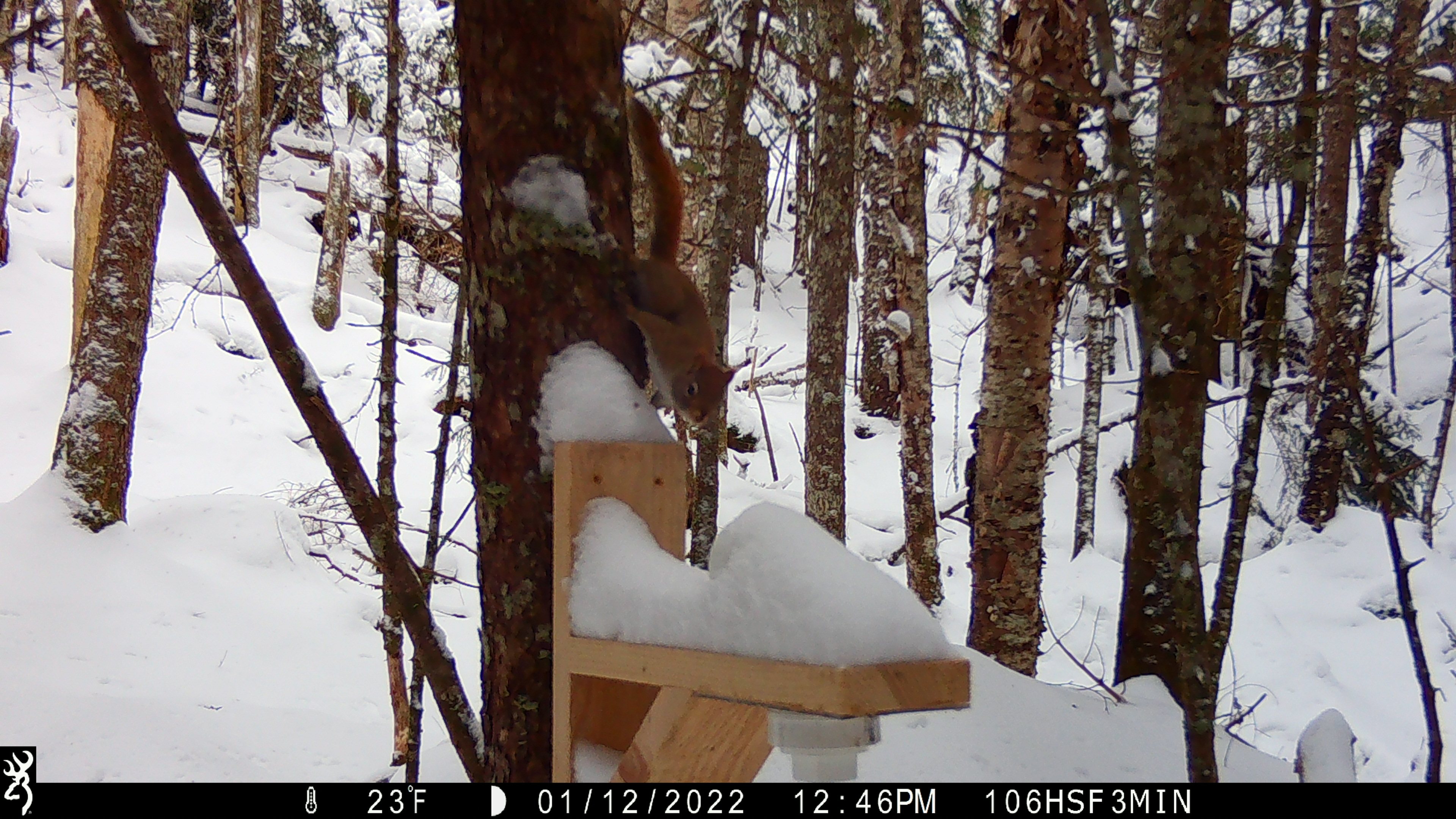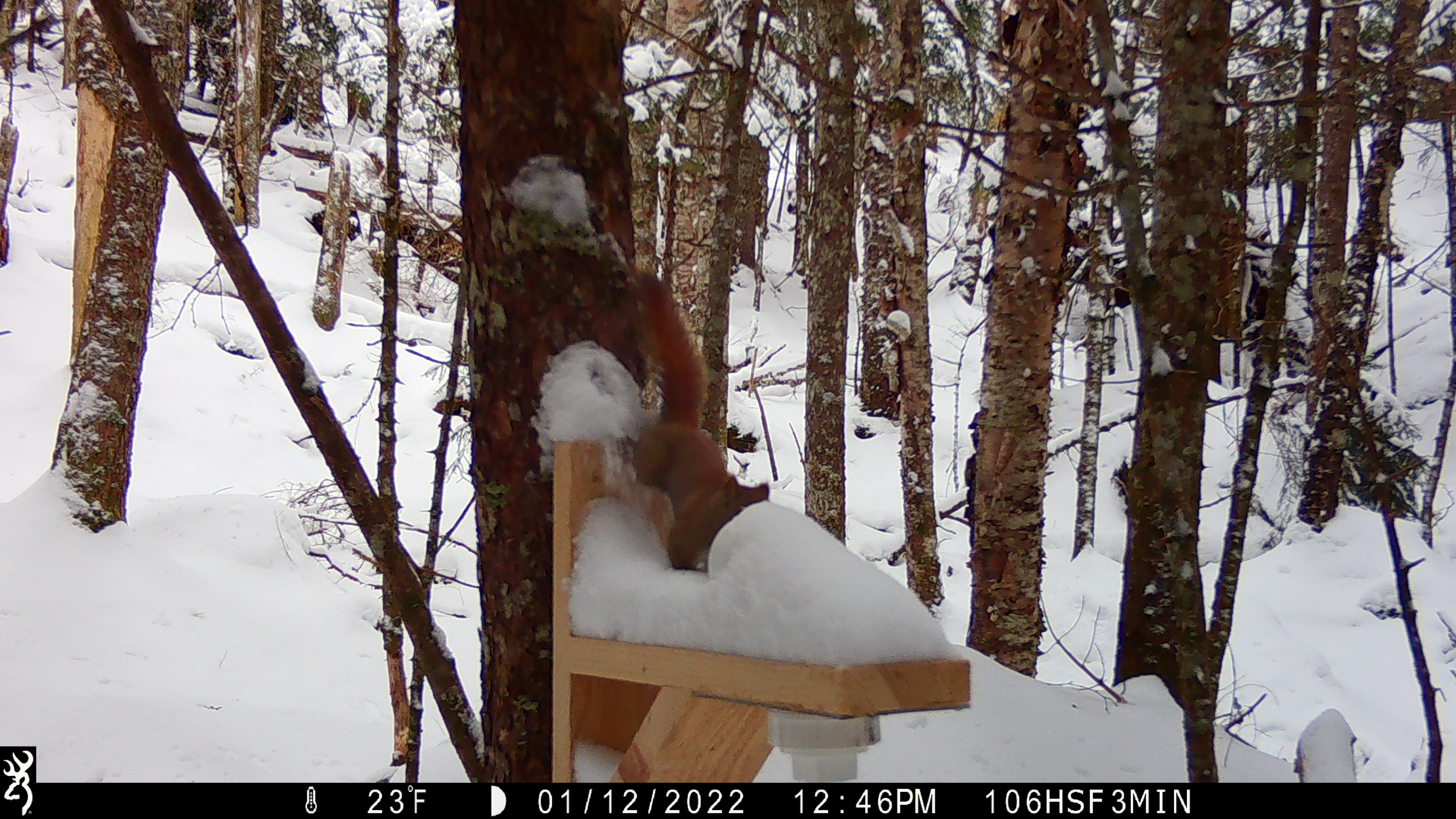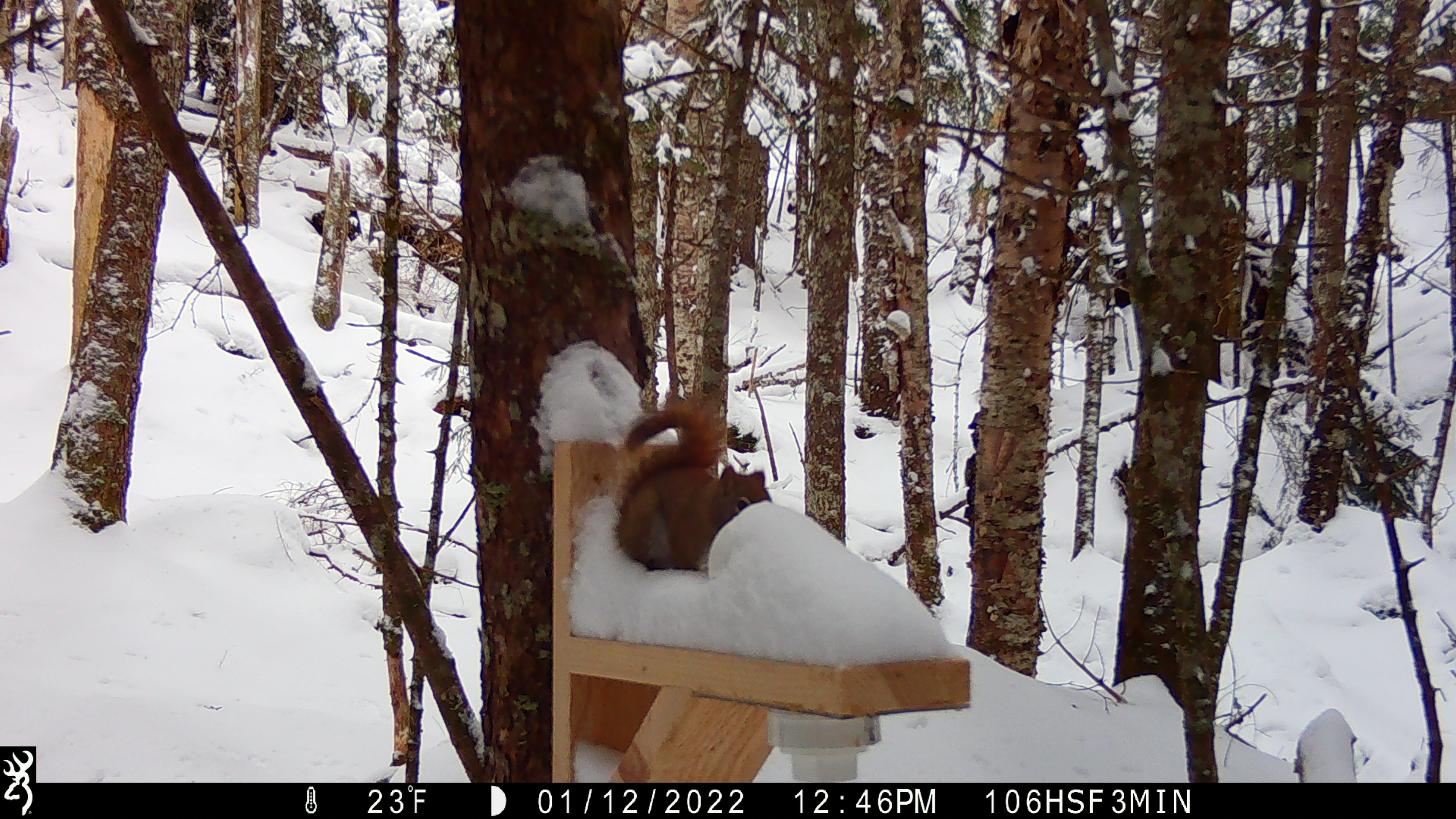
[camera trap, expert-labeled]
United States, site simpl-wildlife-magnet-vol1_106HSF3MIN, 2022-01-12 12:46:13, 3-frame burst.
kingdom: Animalia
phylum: Chordata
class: Mammalia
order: Rodentia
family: Sciuridae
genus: Tamiasciurus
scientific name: Tamiasciurus hudsonicus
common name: red squirrel